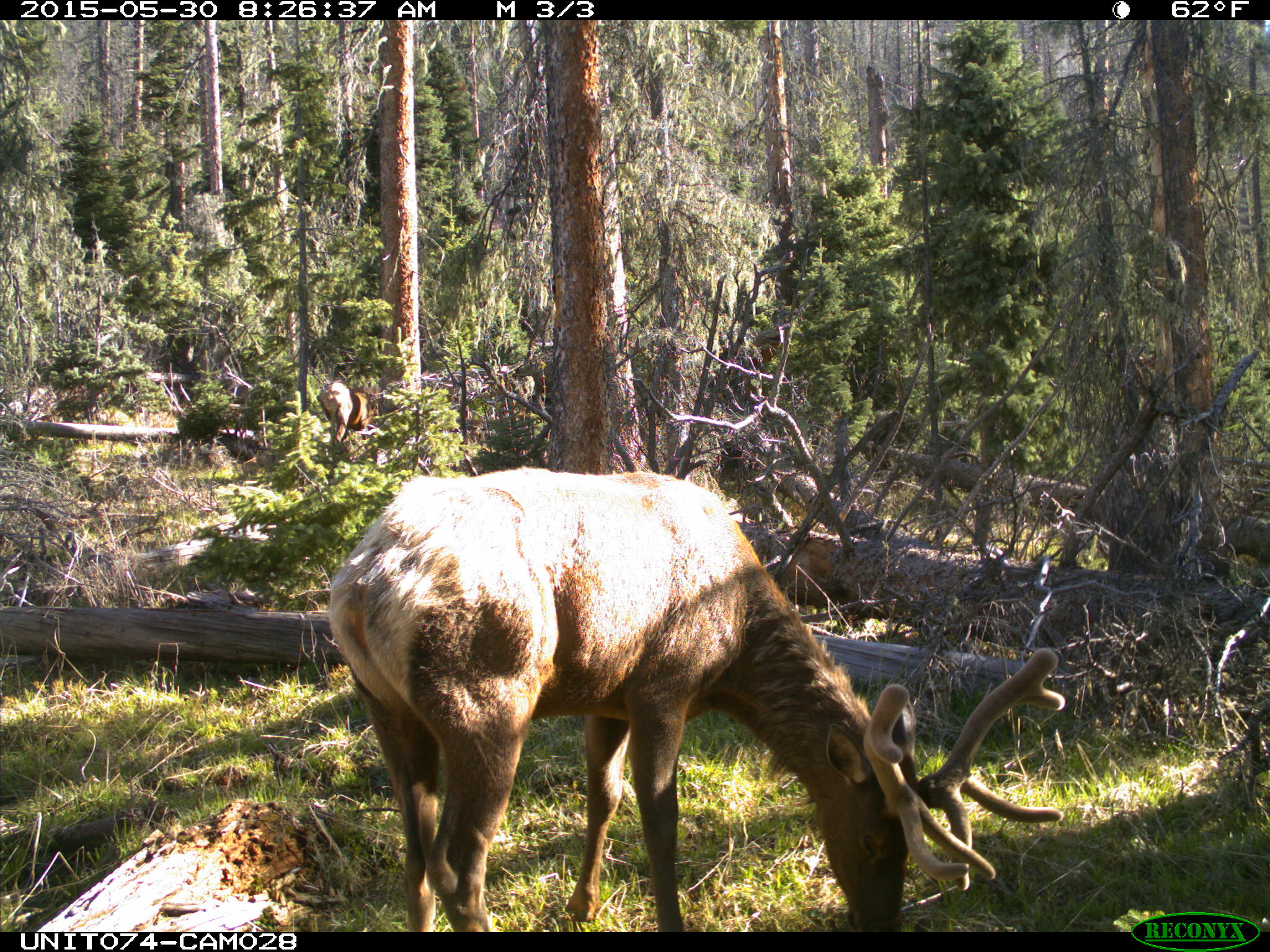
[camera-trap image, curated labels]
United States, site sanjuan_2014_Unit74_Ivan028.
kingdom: Animalia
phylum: Chordata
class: Mammalia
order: Artiodactyla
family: Cervidae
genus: Cervus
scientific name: Cervus elaphus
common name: red deer